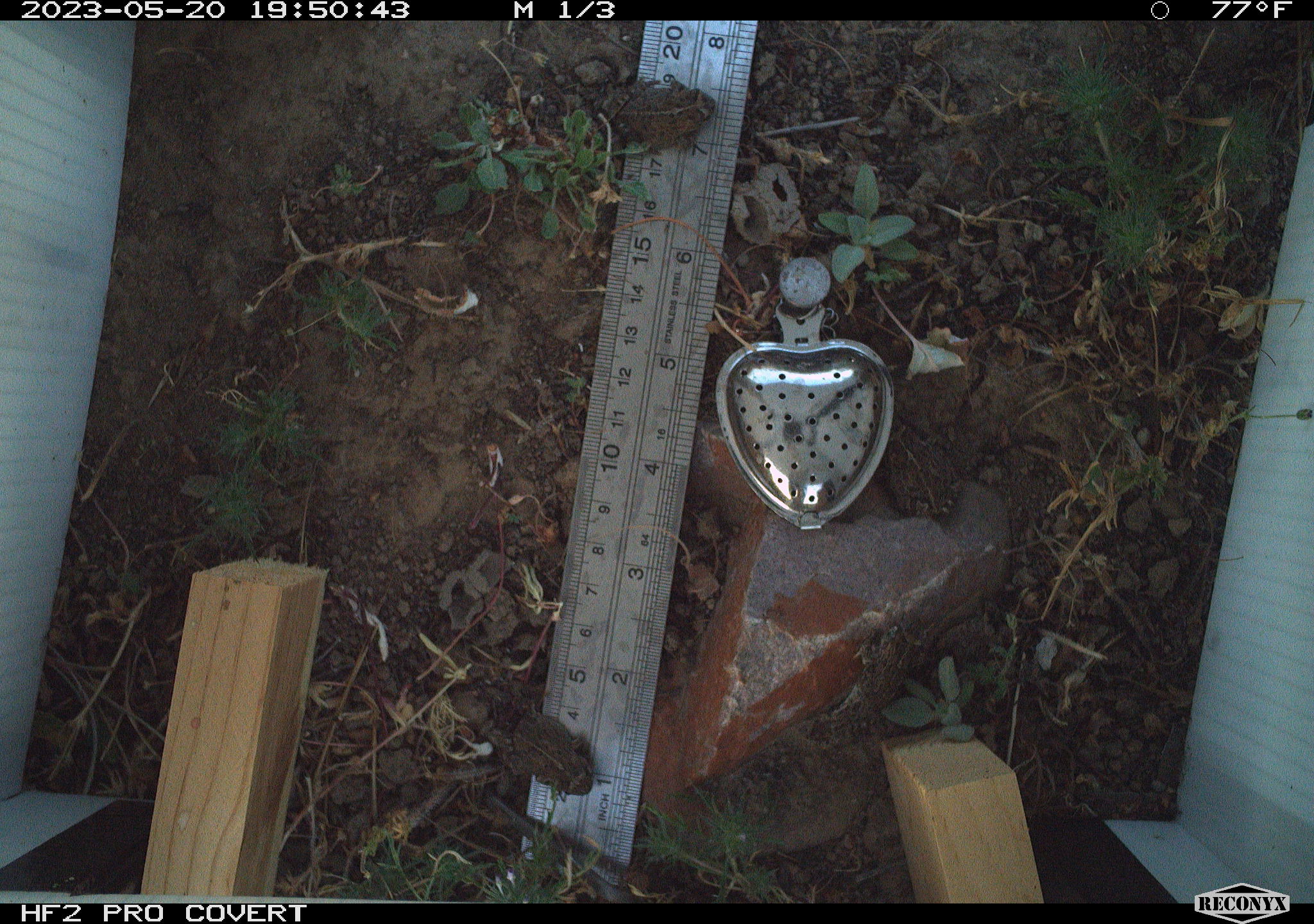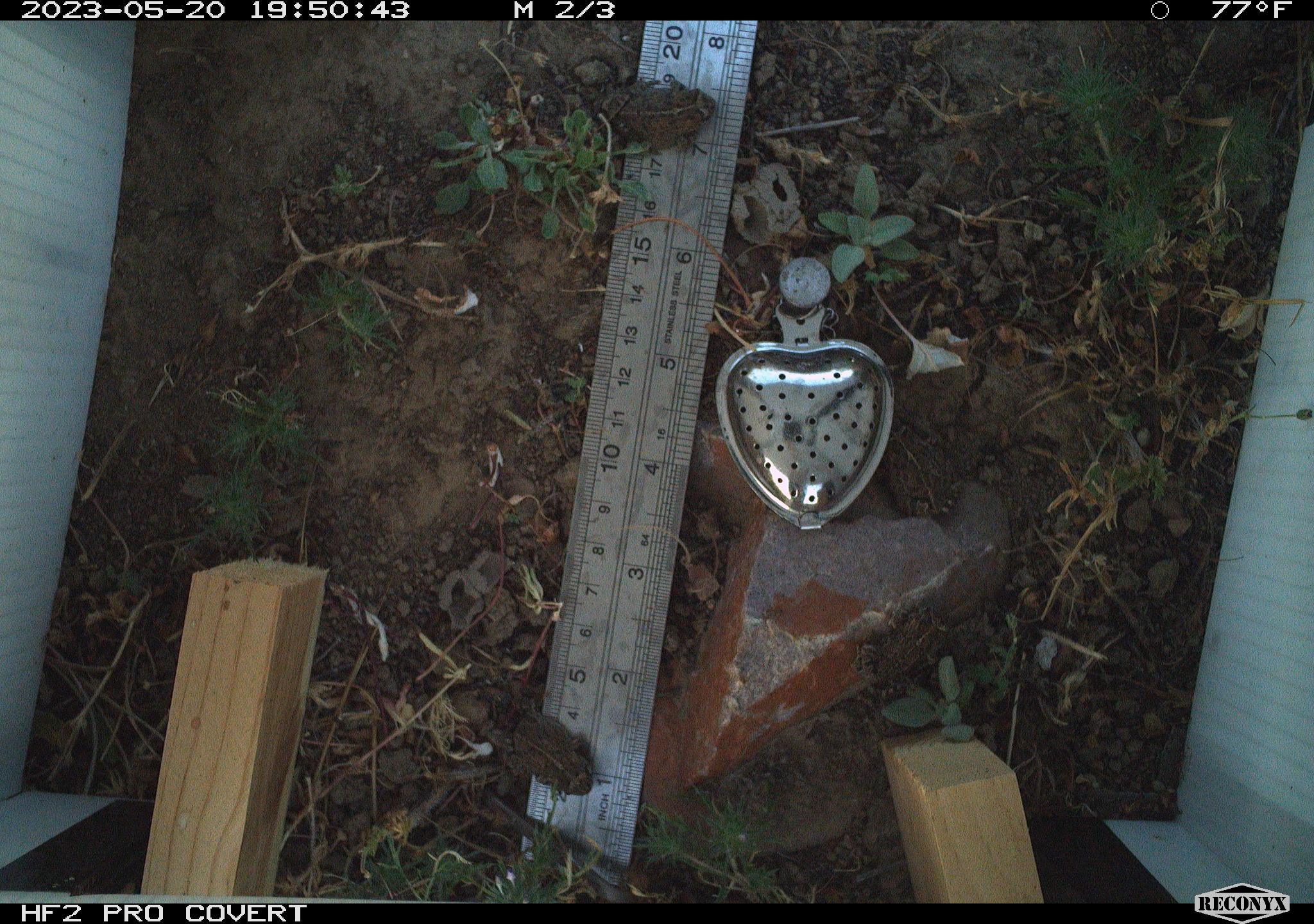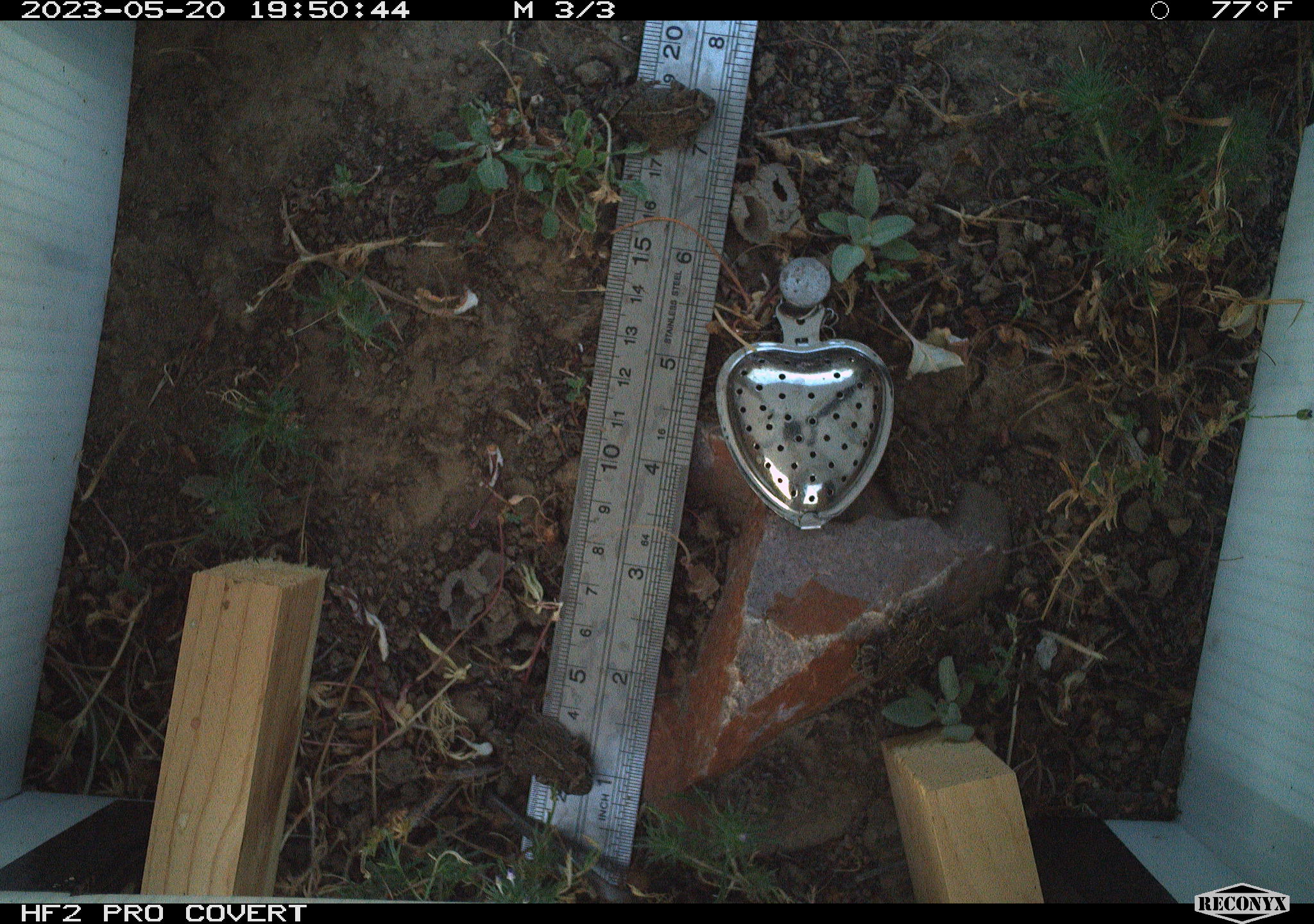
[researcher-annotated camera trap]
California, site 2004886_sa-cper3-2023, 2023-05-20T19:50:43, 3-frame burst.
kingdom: Animalia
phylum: Chordata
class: Amphibia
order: Anura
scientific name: Anura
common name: frogs